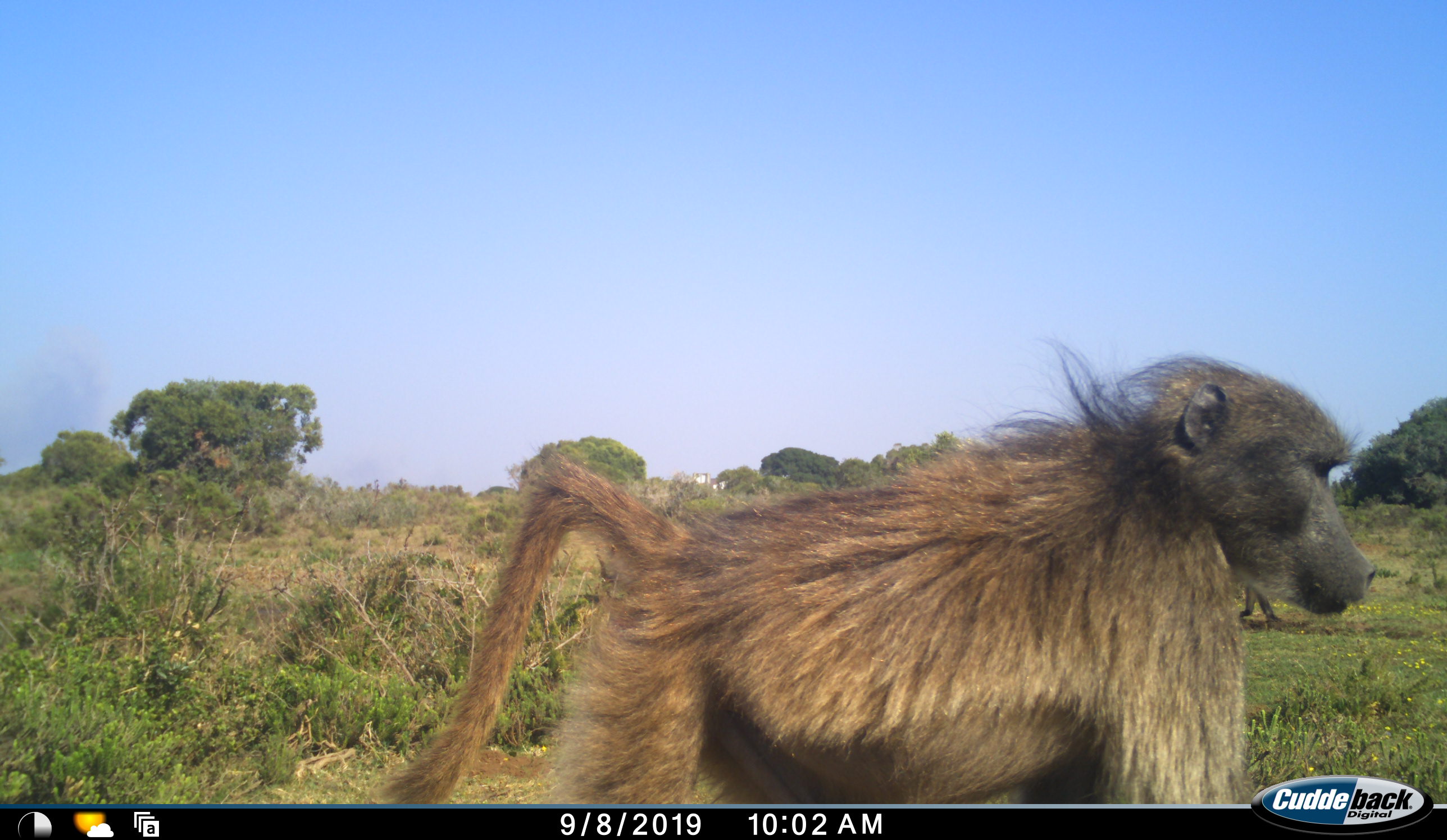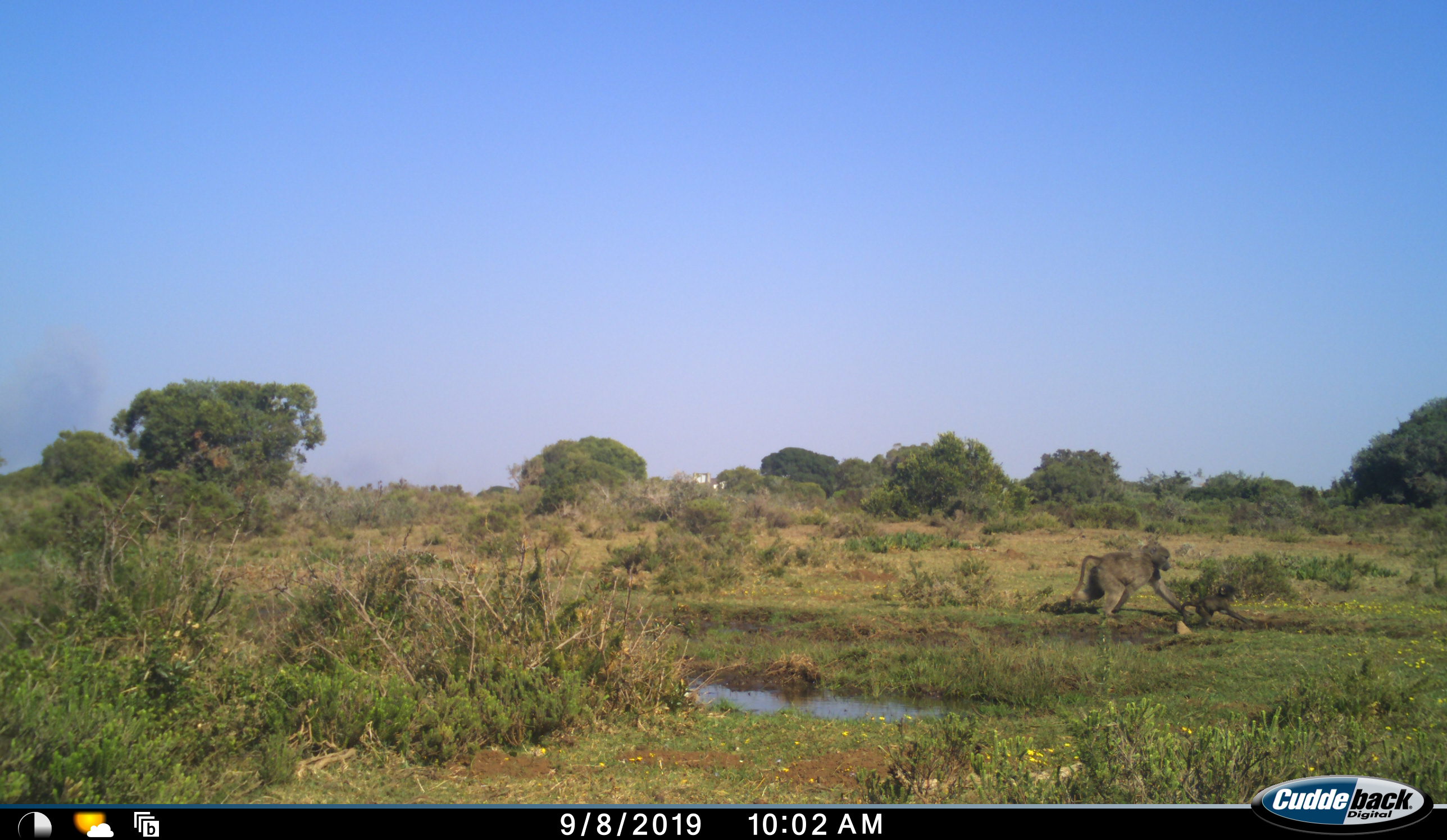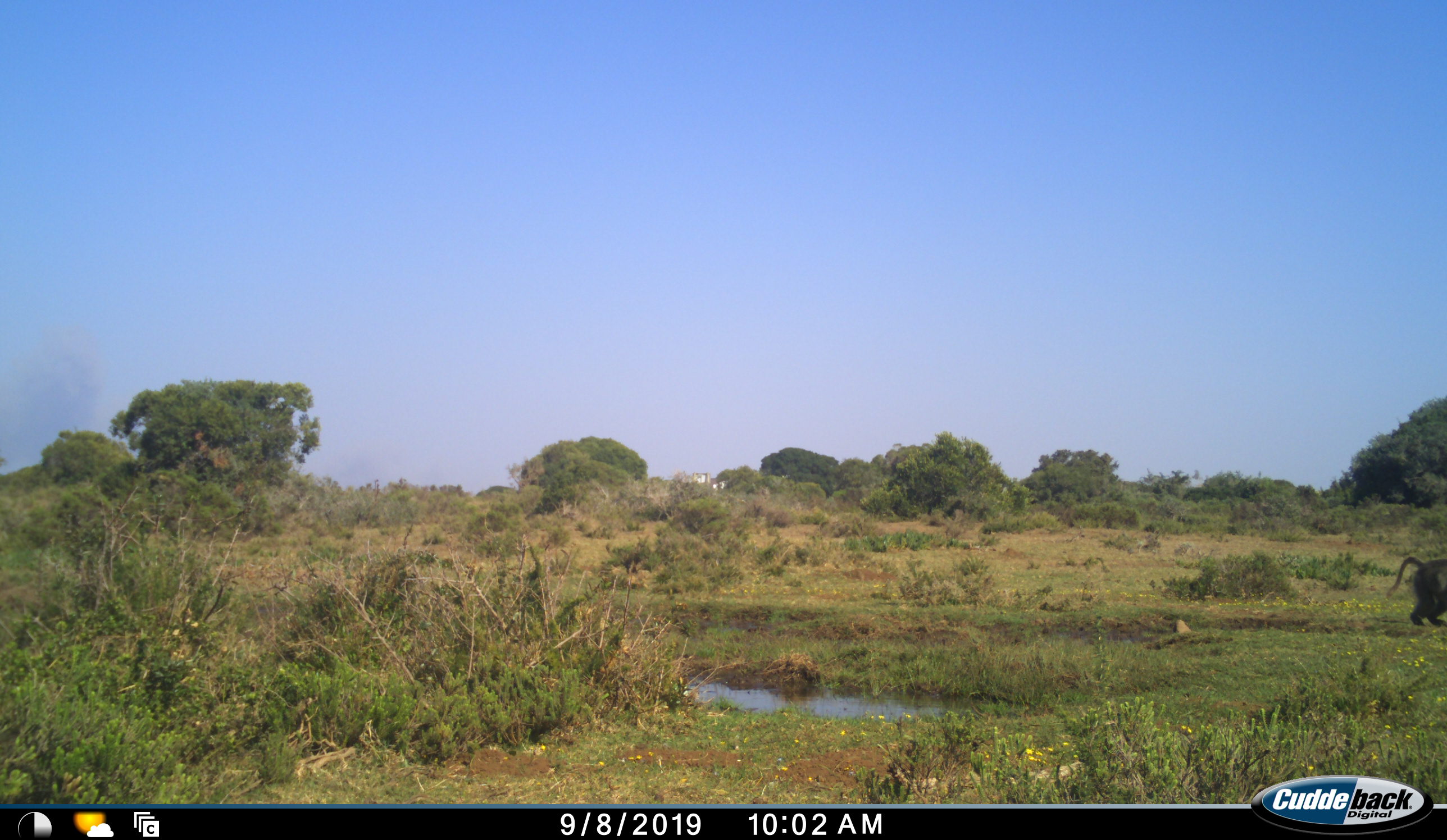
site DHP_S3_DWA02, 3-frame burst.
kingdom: Animalia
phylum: Chordata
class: Mammalia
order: Primates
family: Cercopithecidae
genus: Papio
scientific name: Papio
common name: baboon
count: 3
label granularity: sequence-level